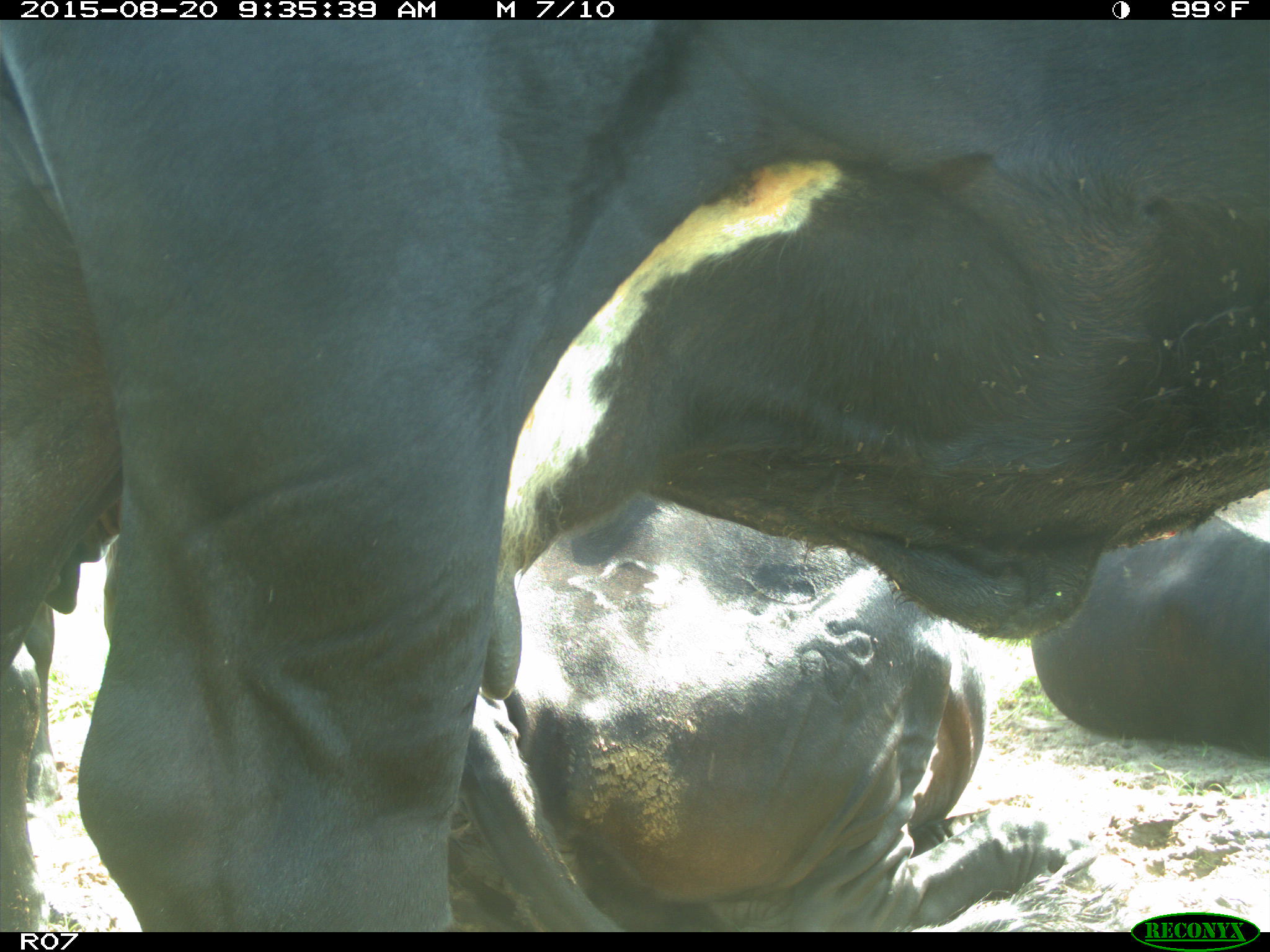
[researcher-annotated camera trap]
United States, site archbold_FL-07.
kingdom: Animalia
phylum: Chordata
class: Mammalia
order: Artiodactyla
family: Bovidae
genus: Bos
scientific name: Bos taurus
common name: domestic cow